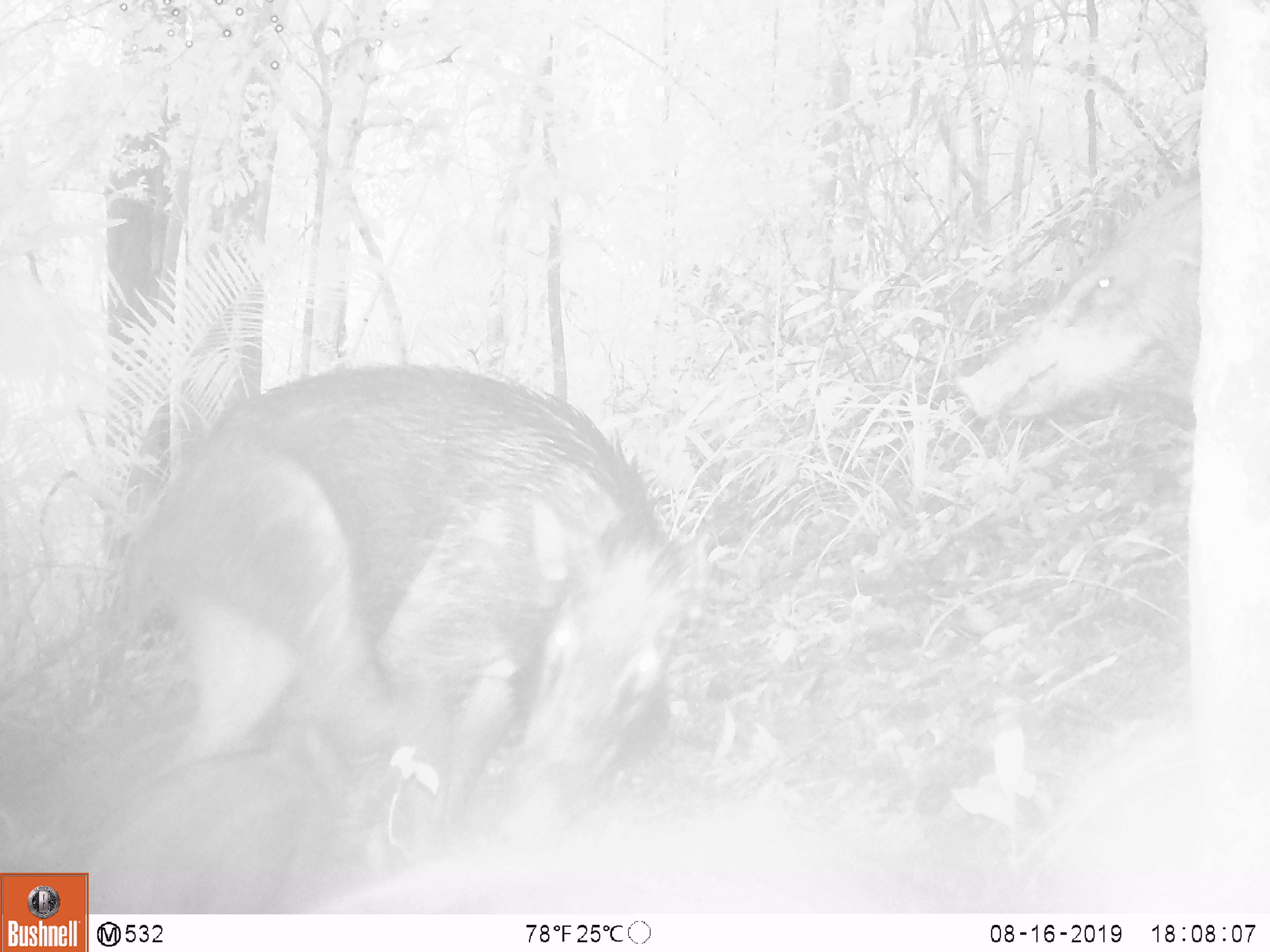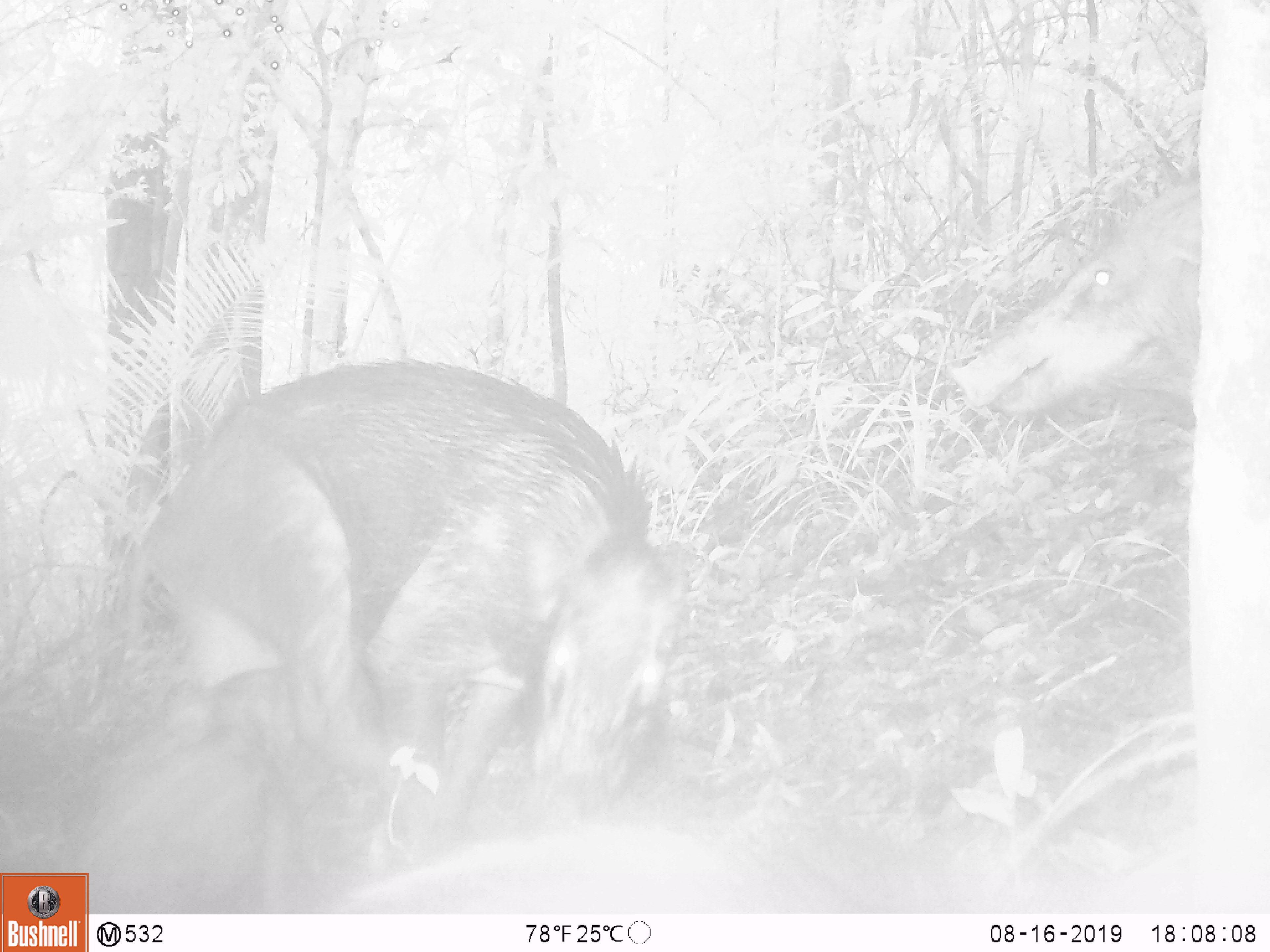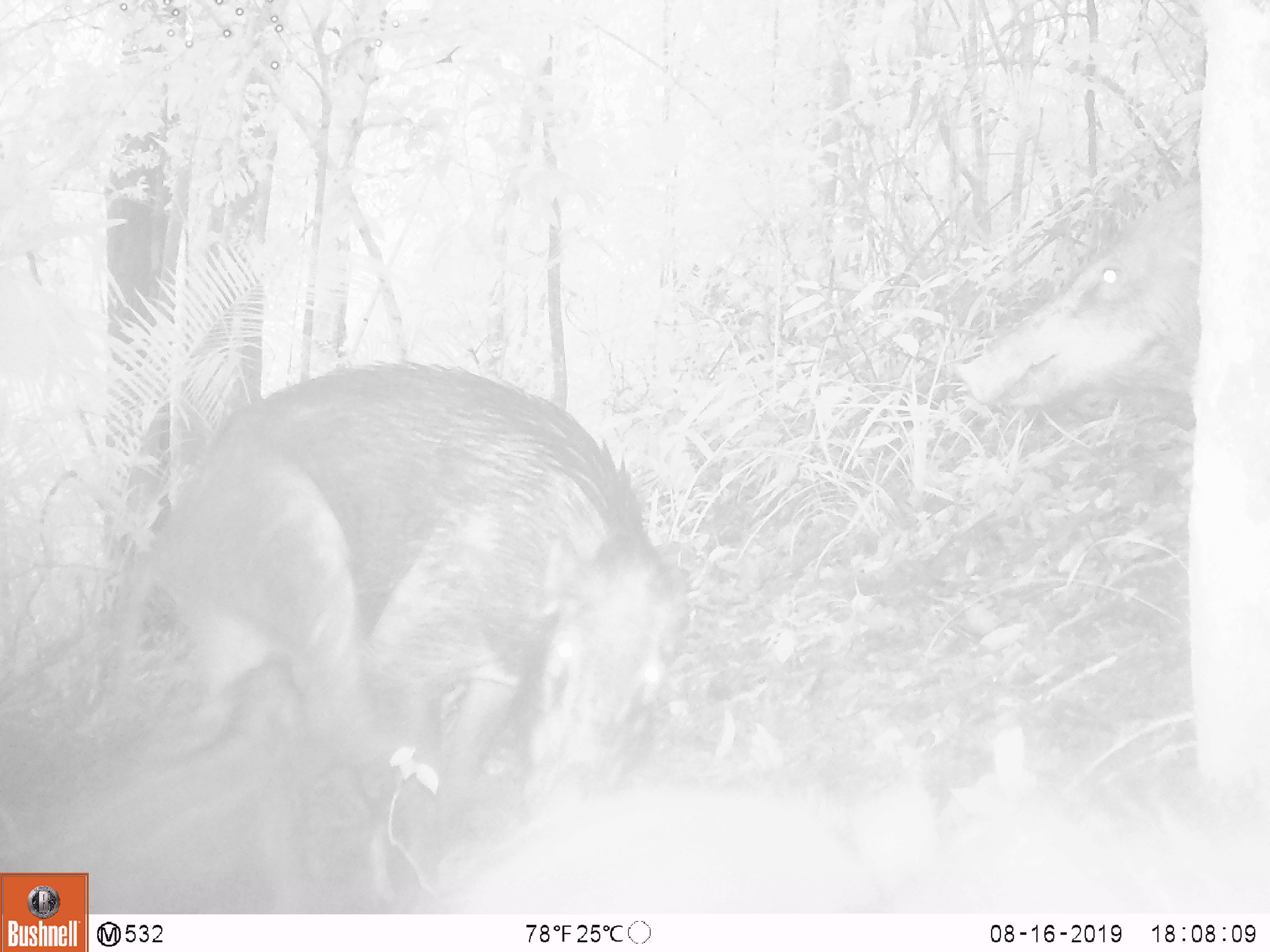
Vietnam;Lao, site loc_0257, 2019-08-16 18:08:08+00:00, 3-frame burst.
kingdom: Animalia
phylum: Chordata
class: Mammalia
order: Artiodactyla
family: Suidae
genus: Sus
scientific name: Sus scrofa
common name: eurasian wild pig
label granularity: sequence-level